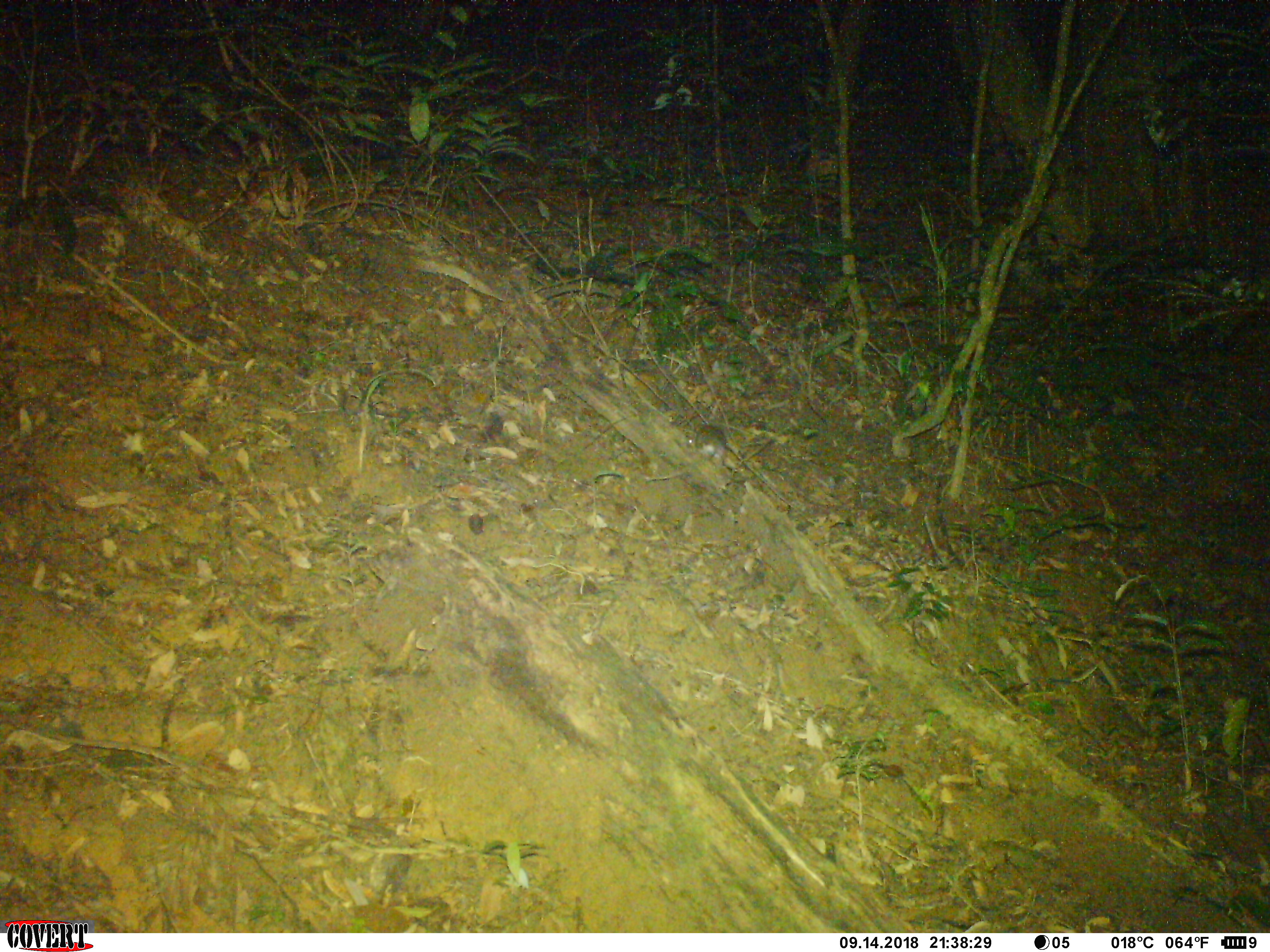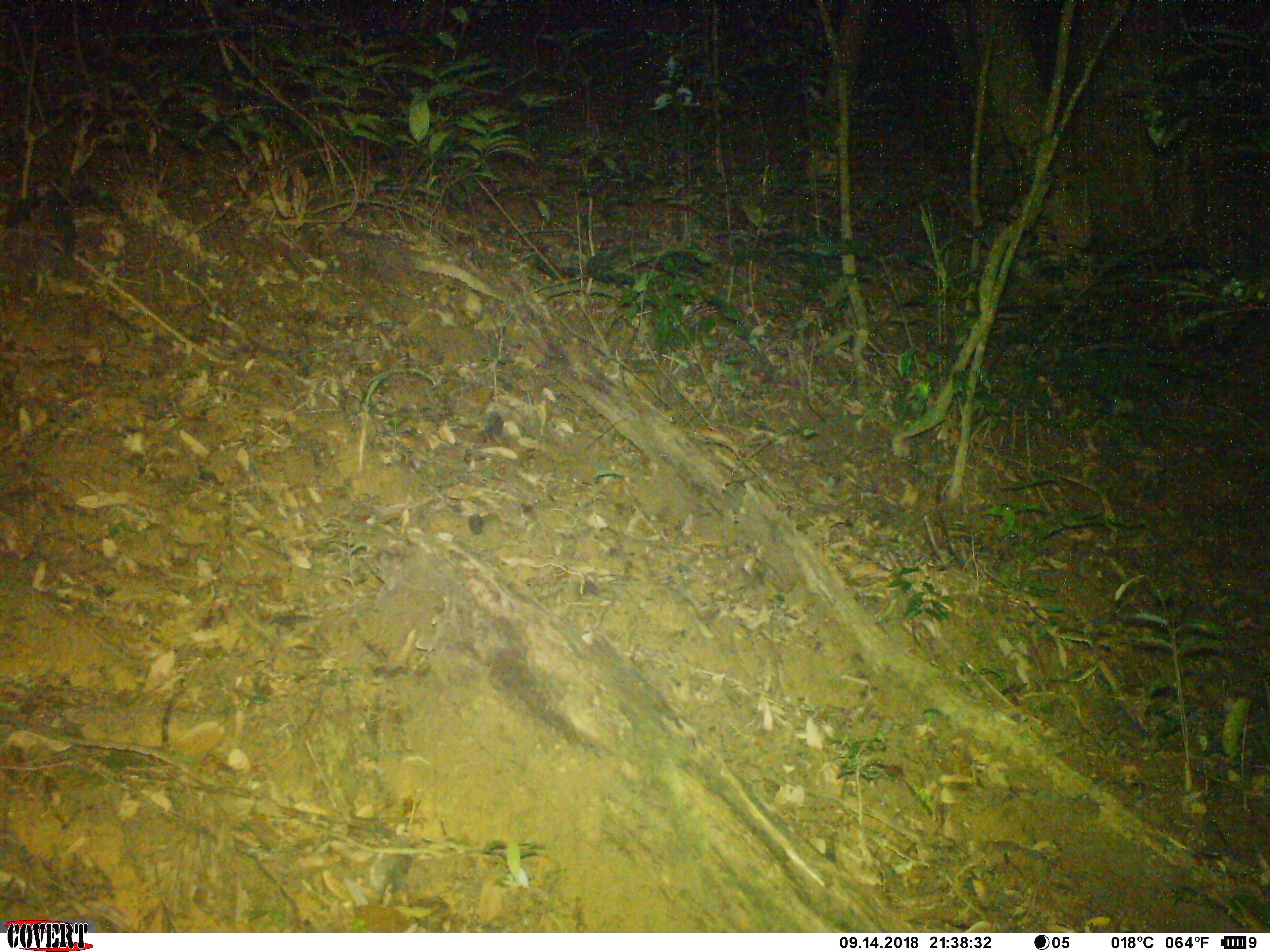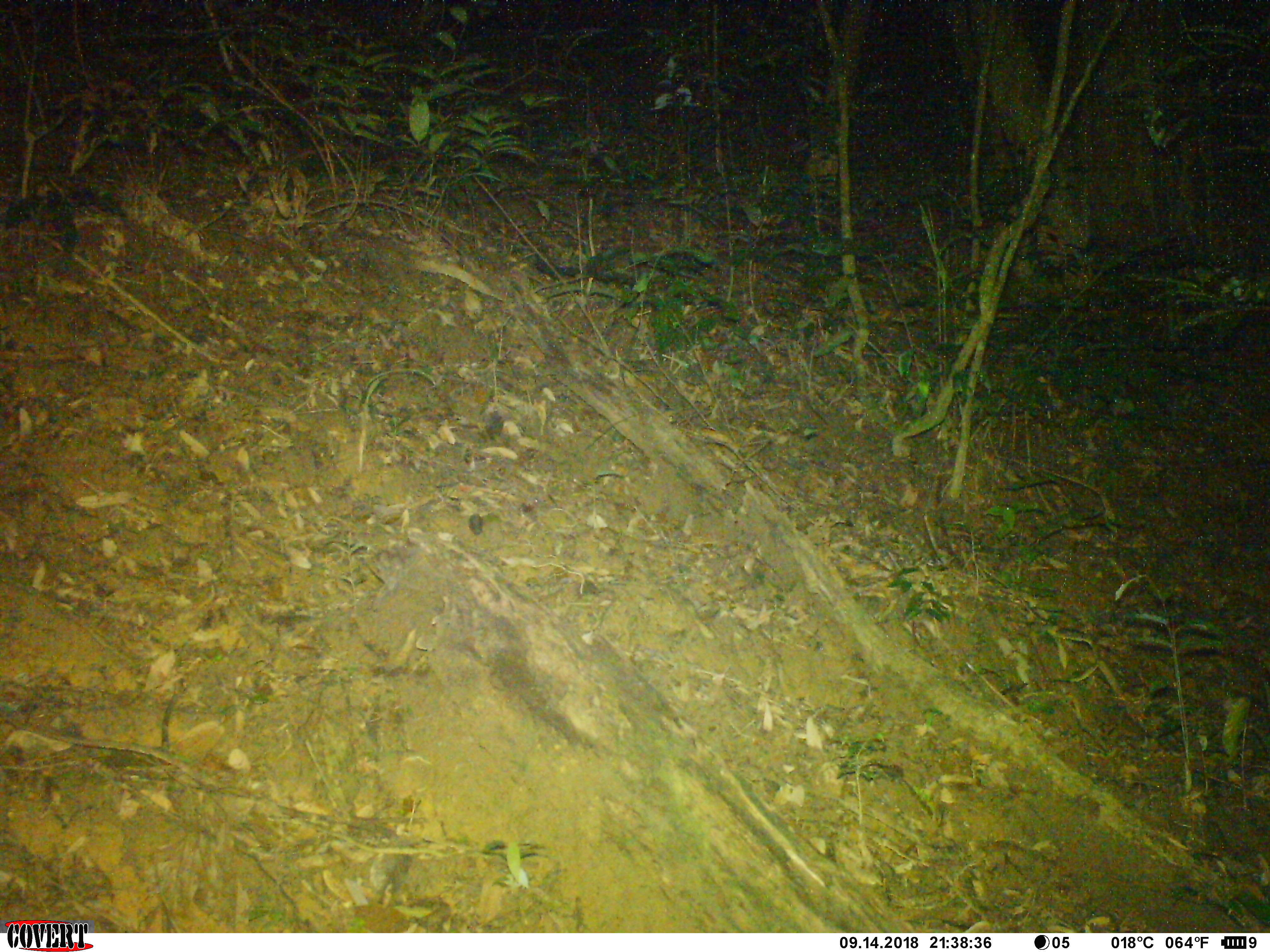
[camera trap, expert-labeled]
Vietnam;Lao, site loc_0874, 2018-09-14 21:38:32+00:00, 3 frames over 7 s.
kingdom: Animalia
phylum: Chordata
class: Mammalia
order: Rodentia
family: Muridae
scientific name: Muridae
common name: old-world mice and rats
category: unidentified murid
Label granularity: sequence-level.